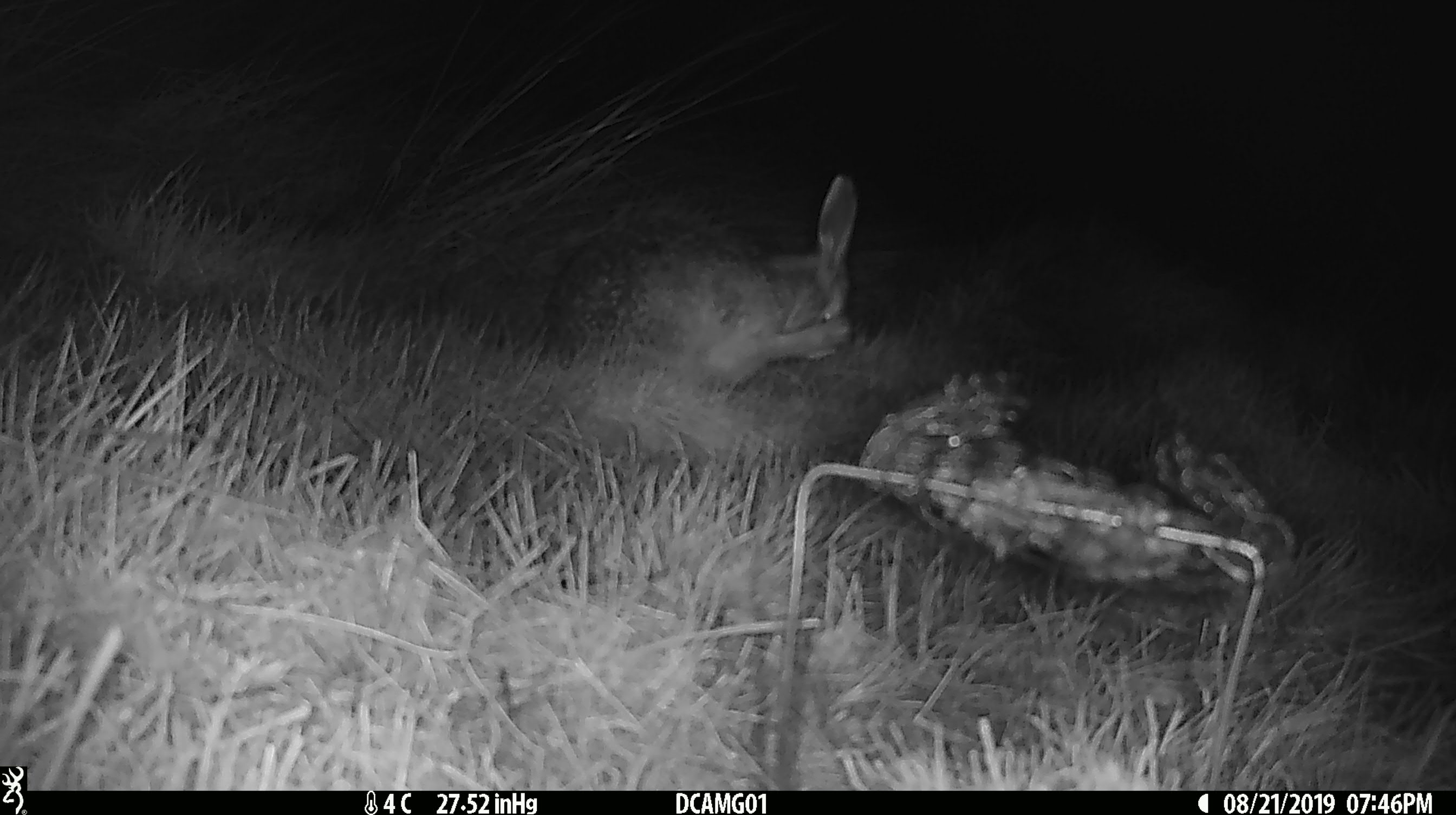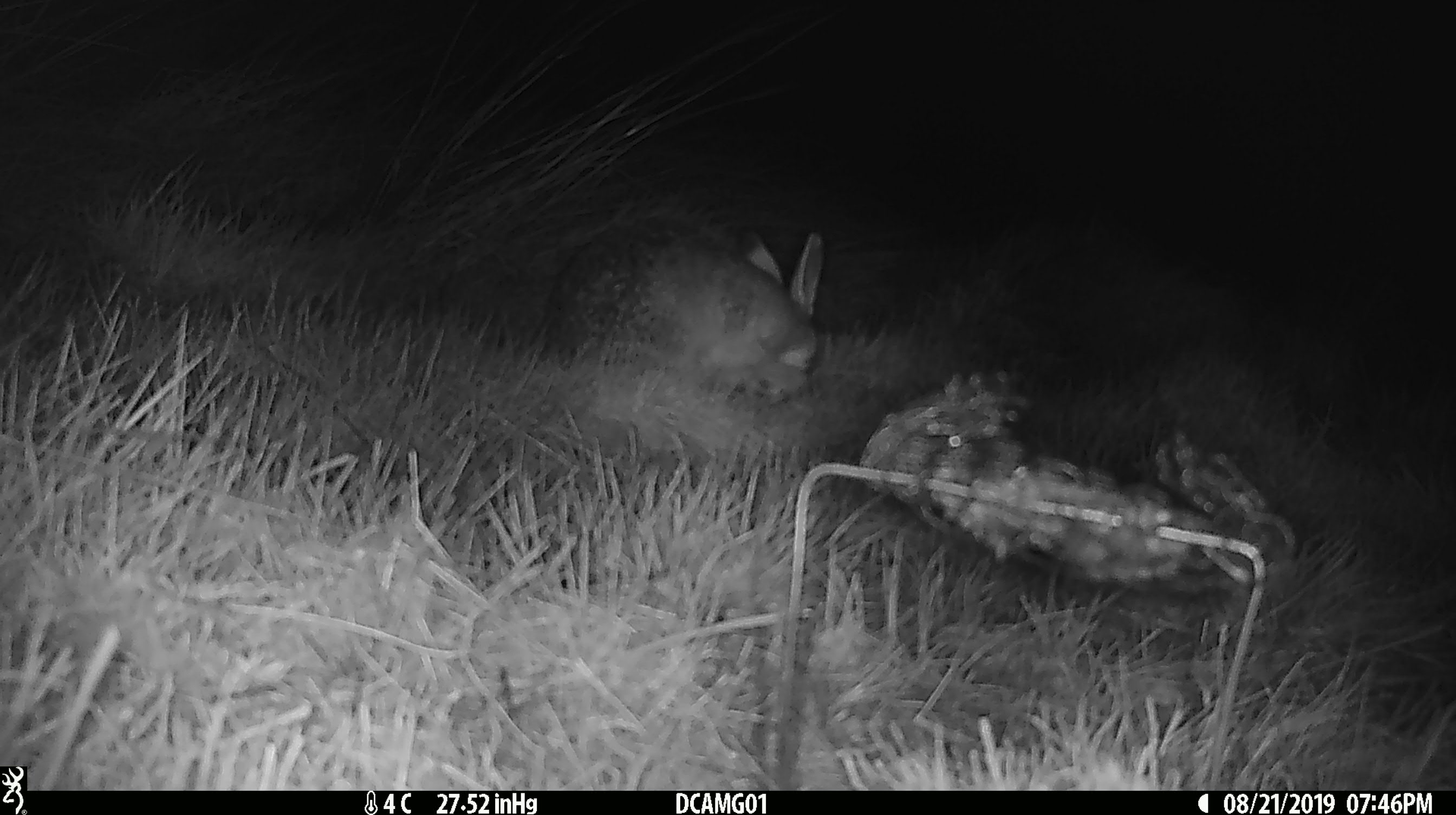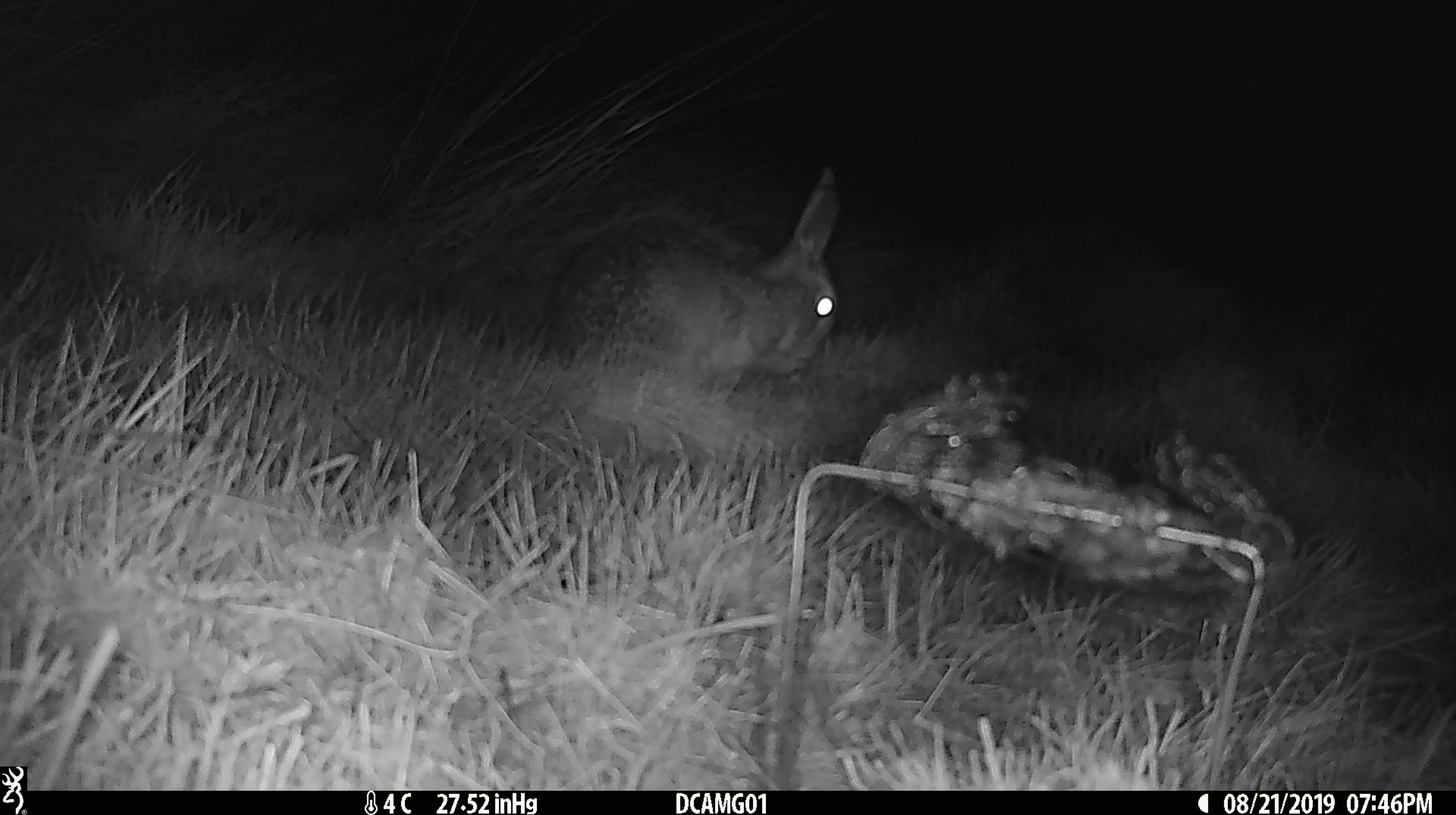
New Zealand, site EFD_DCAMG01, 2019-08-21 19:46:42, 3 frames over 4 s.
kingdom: Animalia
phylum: Chordata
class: Mammalia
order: Lagomorpha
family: Leporidae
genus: Lepus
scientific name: Lepus europaeus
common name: brown hare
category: hare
Hare (brown hare) (Lepus europaeus).